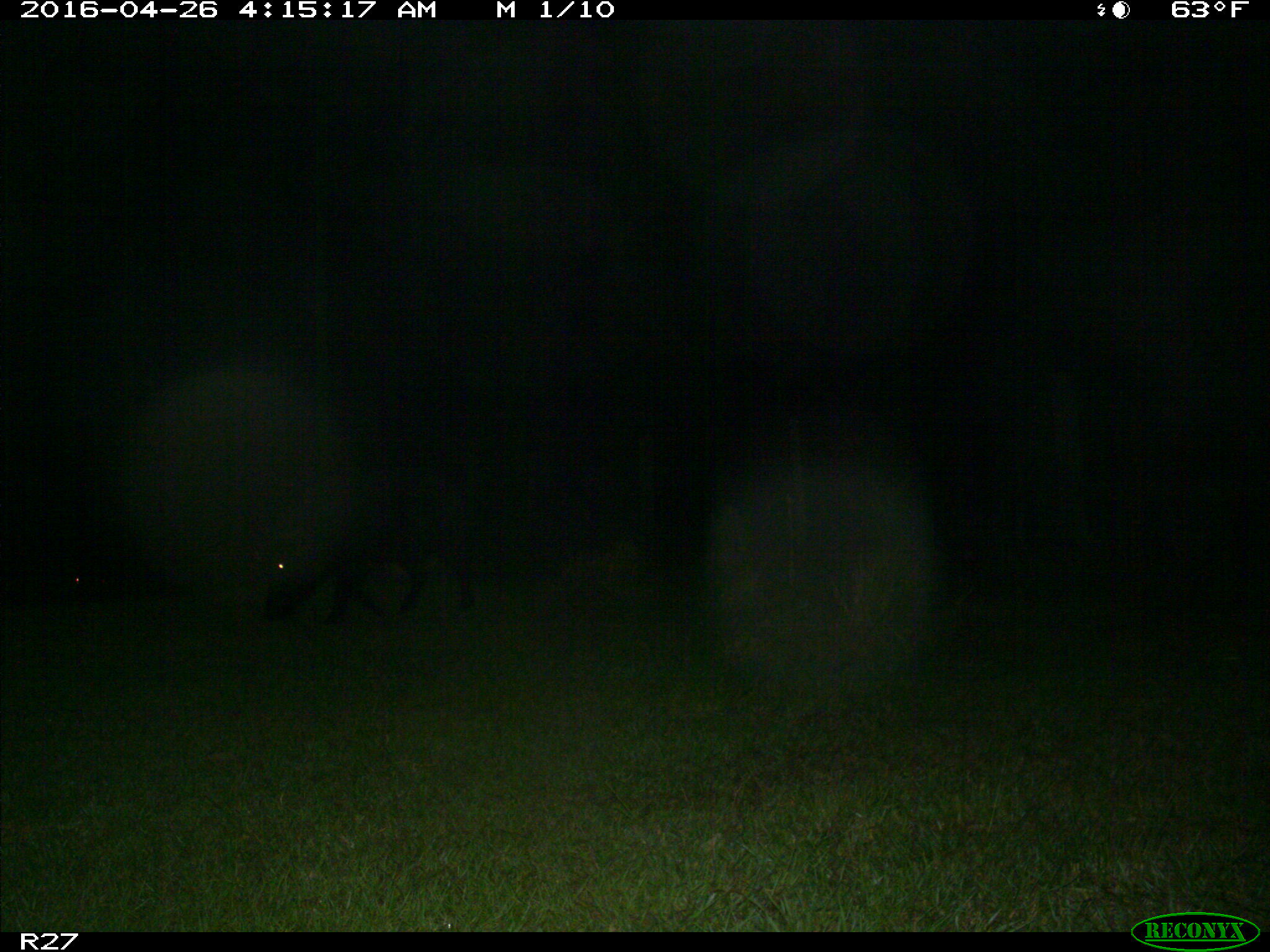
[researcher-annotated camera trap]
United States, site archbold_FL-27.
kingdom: Animalia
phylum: Chordata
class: Mammalia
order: Artiodactyla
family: Suidae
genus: Sus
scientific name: Sus scrofa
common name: wild boar